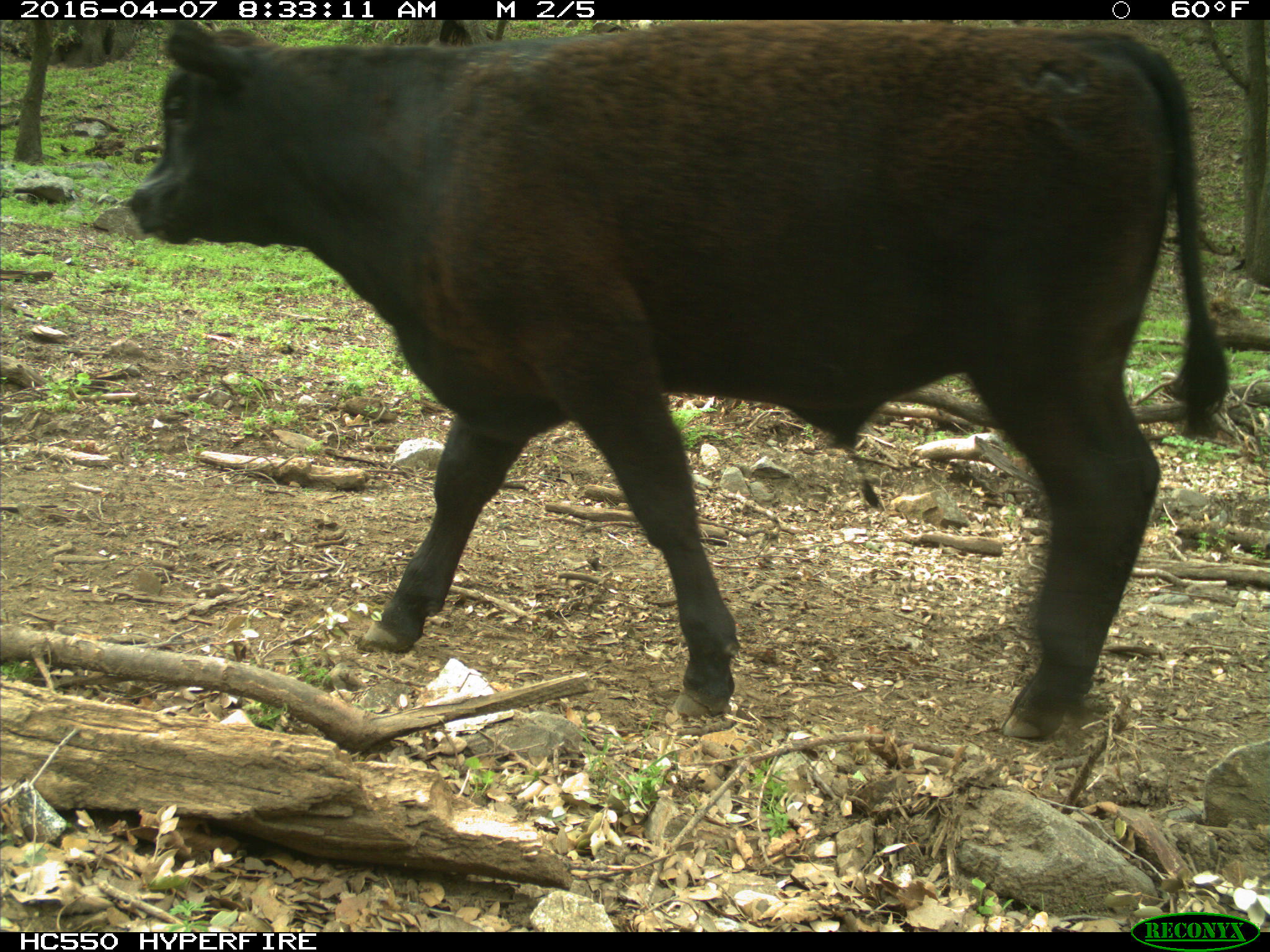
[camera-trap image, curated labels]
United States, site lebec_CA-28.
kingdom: Animalia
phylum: Chordata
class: Mammalia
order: Artiodactyla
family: Bovidae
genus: Bos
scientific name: Bos taurus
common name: domestic cow